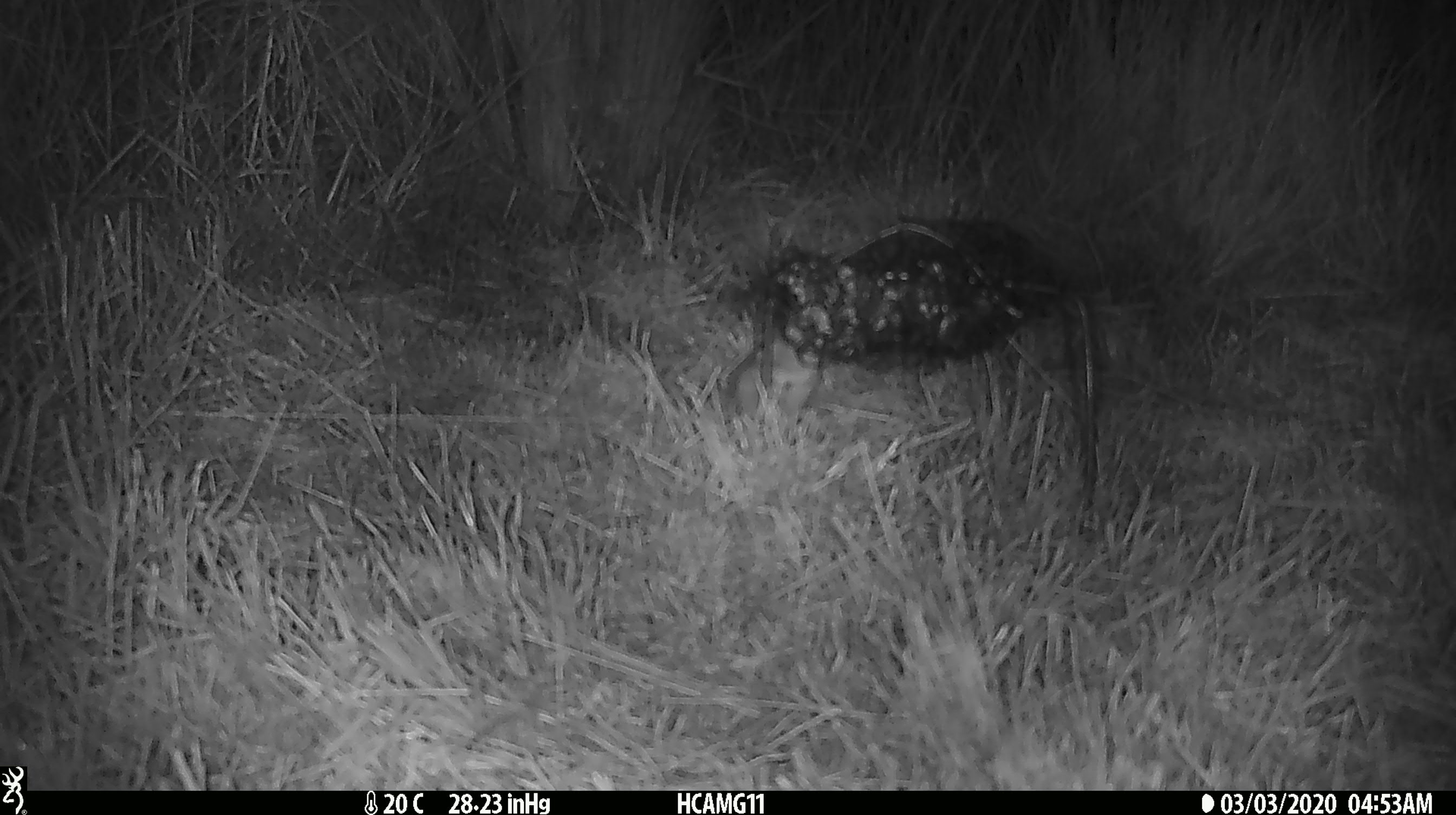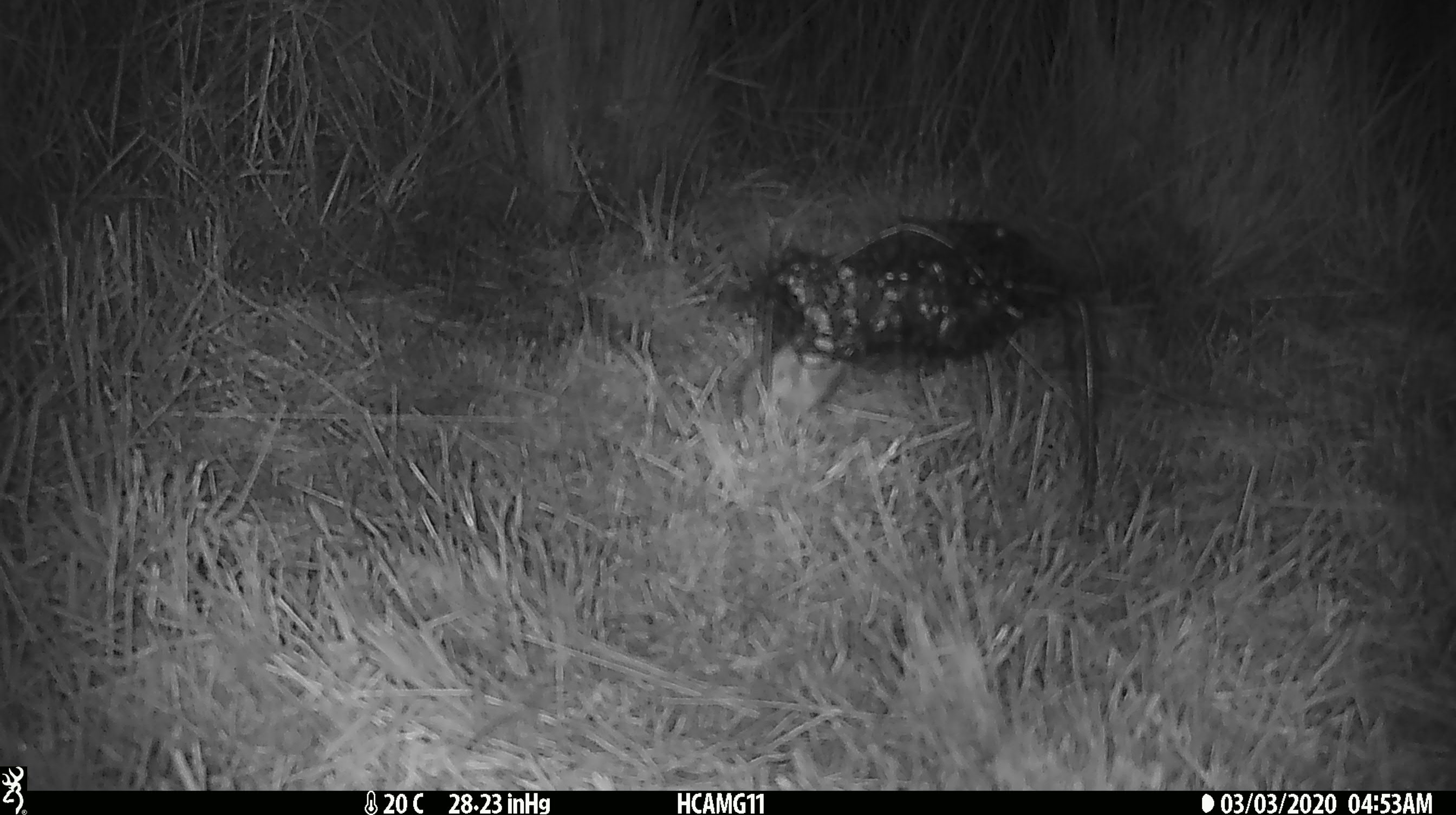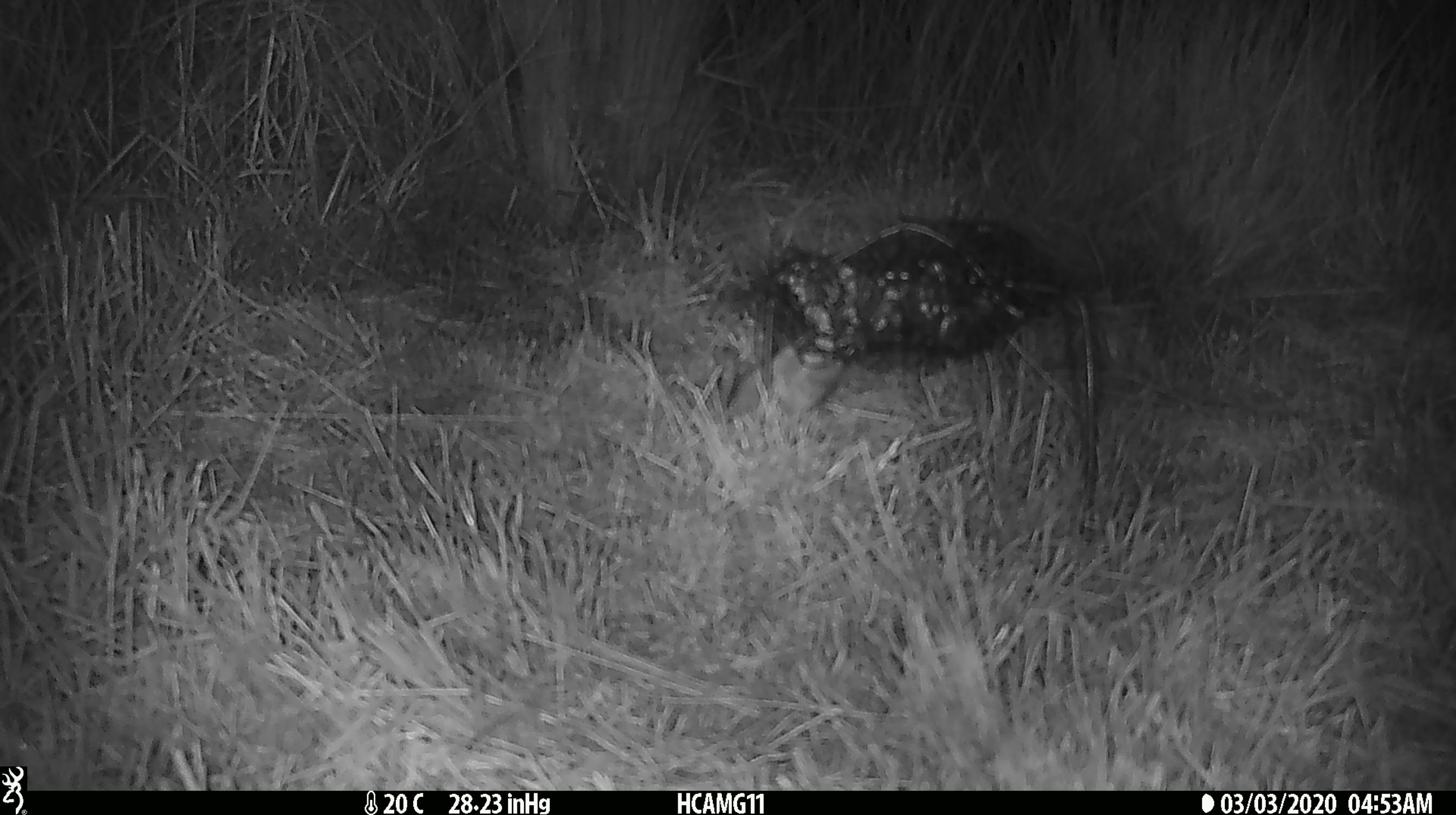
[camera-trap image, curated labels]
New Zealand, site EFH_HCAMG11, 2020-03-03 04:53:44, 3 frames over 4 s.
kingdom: Animalia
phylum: Chordata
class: Mammalia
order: Rodentia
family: Muridae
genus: Mus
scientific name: Mus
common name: mouse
Mouse (Mus).